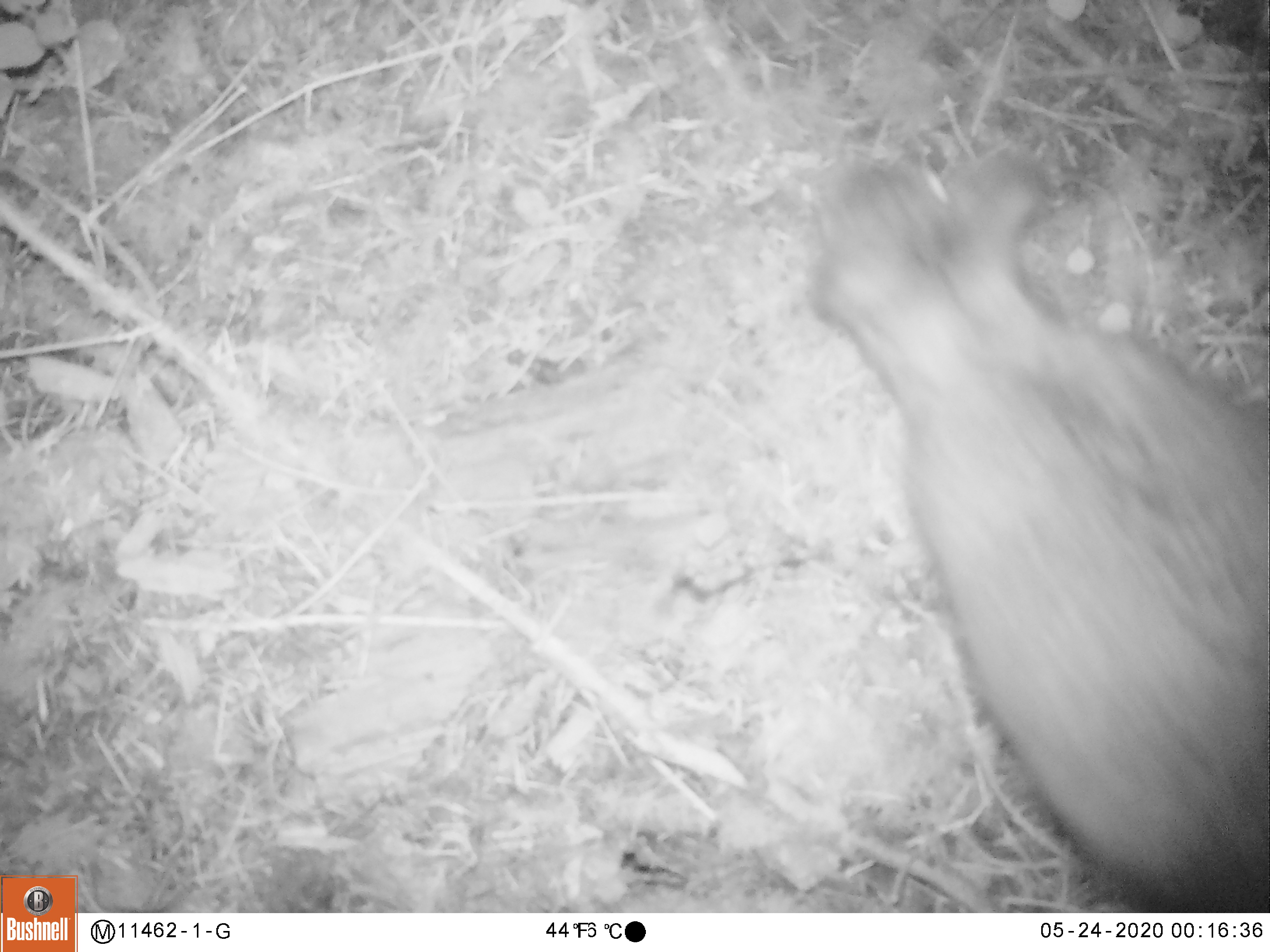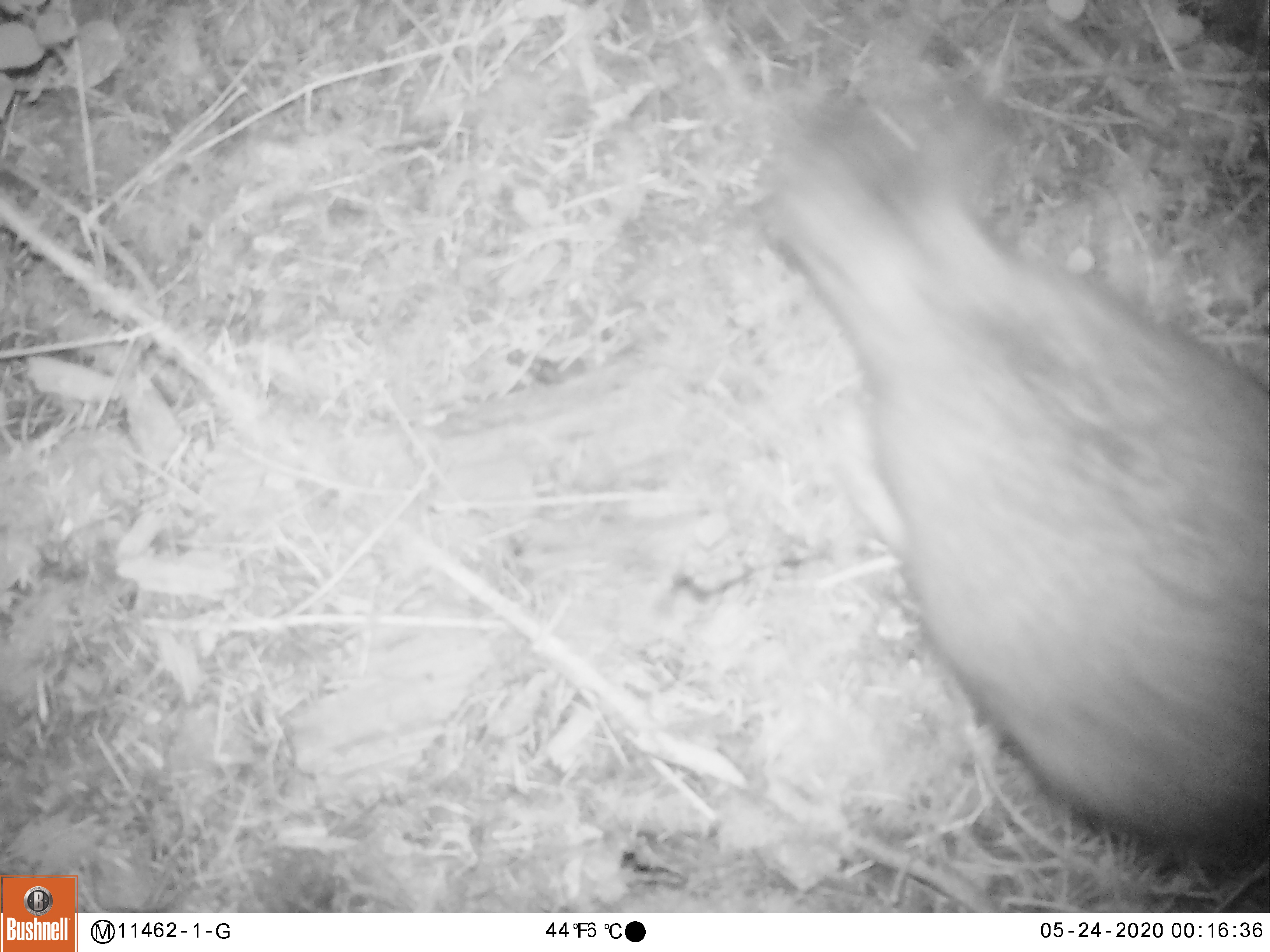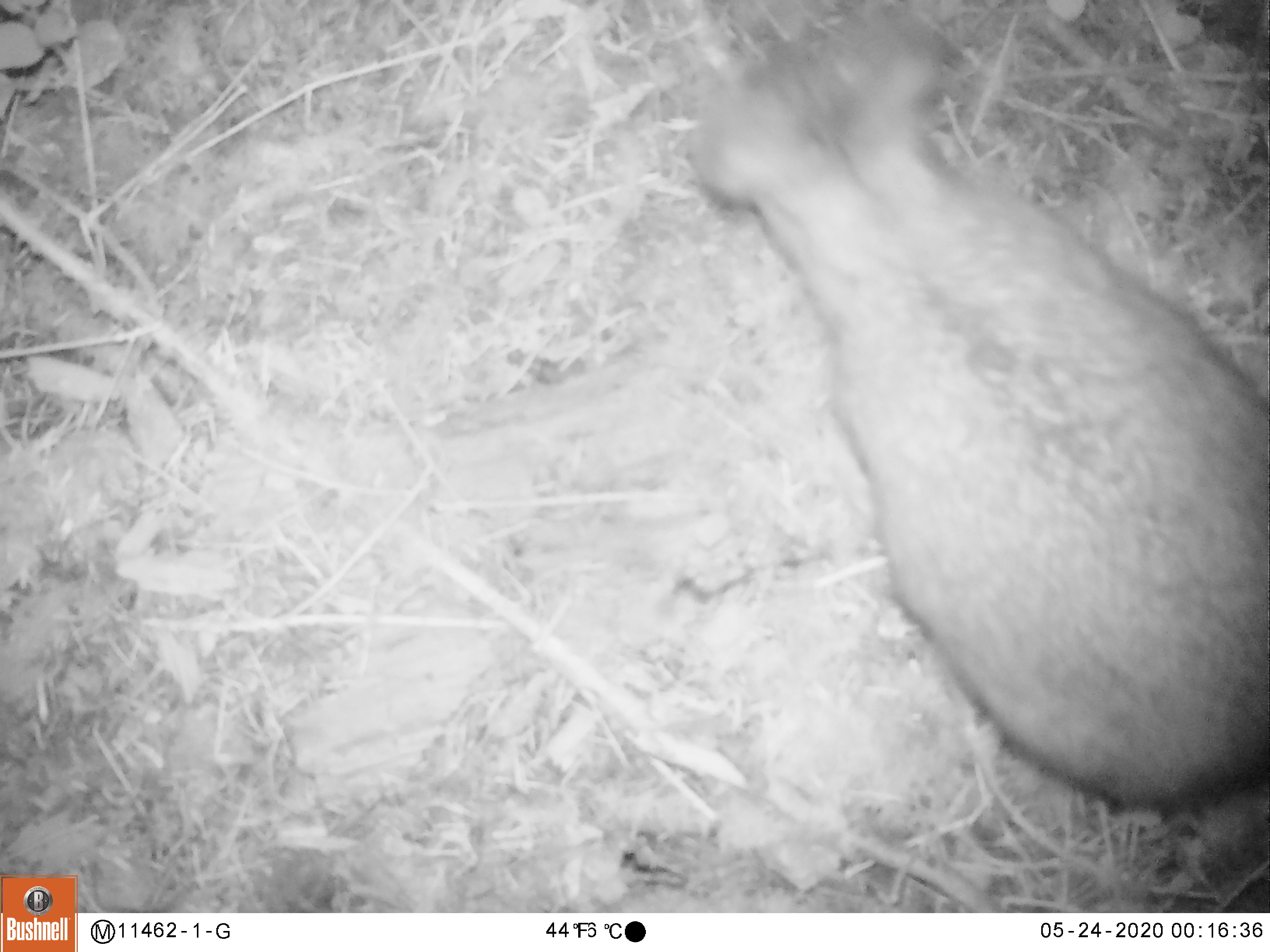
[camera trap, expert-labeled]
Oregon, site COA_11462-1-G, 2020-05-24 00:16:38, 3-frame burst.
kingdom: Animalia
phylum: Chordata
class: Mammalia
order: Lagomorpha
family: Leporidae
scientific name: Leporidae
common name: hares and rabbits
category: leporidae family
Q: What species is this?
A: Leporidae family (hares and rabbits) (Leporidae).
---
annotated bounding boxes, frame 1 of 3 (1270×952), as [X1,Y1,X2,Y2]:
leporidae family: [811,152,1269,906]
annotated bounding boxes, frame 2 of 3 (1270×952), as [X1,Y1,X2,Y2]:
leporidae family: [751,109,1265,870]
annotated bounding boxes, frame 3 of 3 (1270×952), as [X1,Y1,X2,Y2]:
leporidae family: [693,28,1263,818]